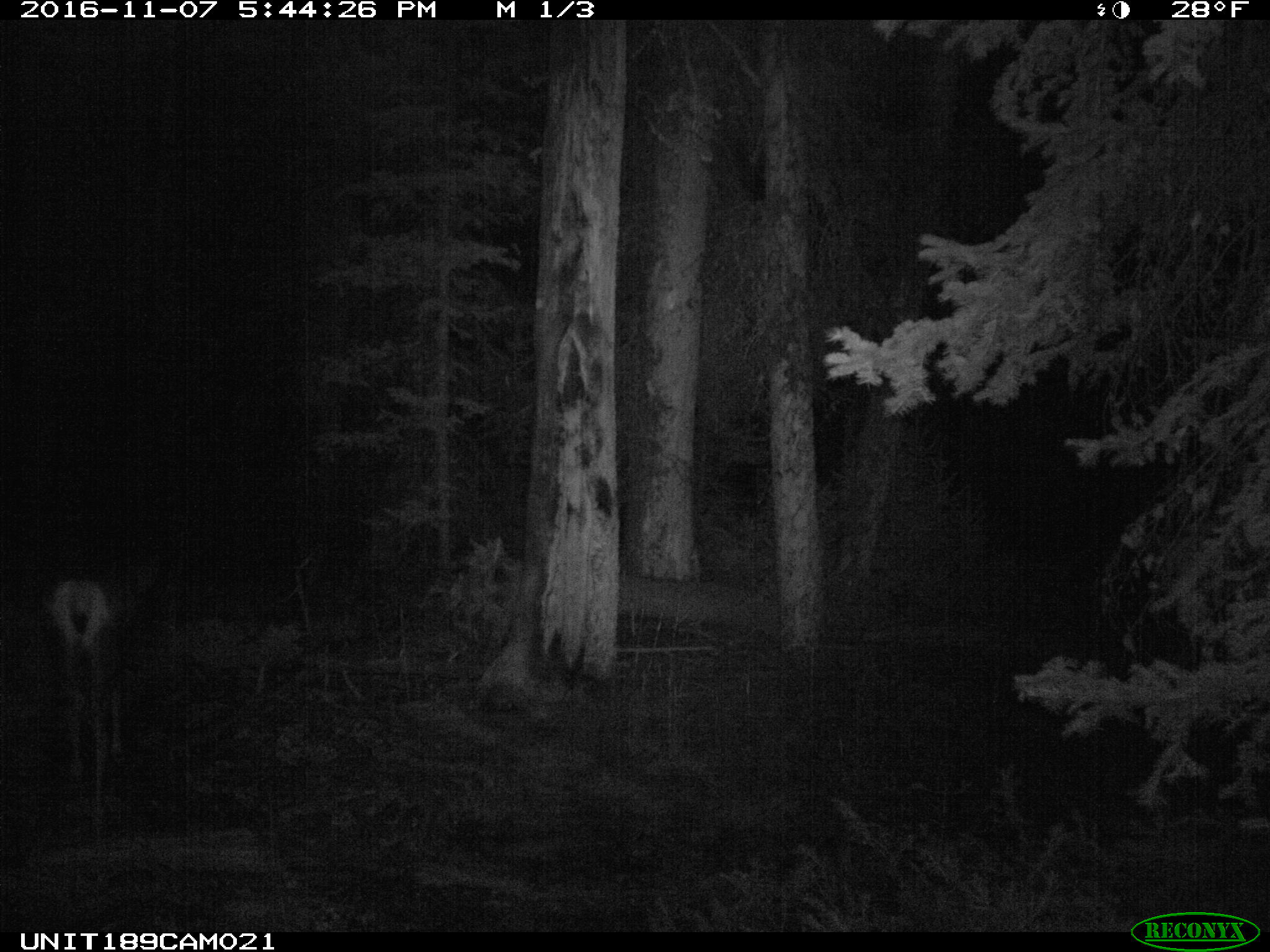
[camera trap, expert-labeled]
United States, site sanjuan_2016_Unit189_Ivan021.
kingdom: Animalia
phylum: Chordata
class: Mammalia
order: Artiodactyla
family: Cervidae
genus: Odocoileus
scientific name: Odocoileus hemionus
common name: mule deer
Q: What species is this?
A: Odocoileus hemionus (mule deer).